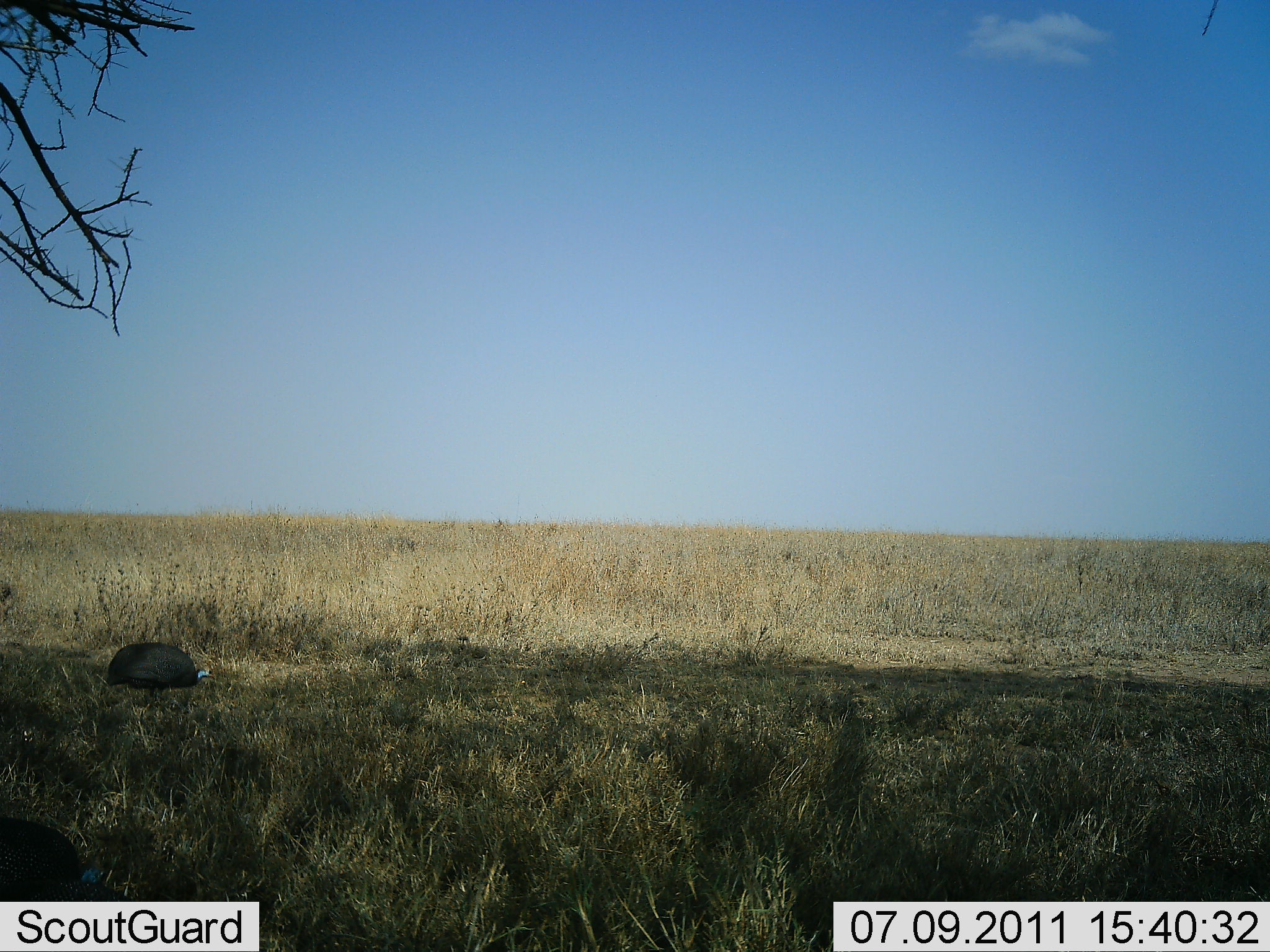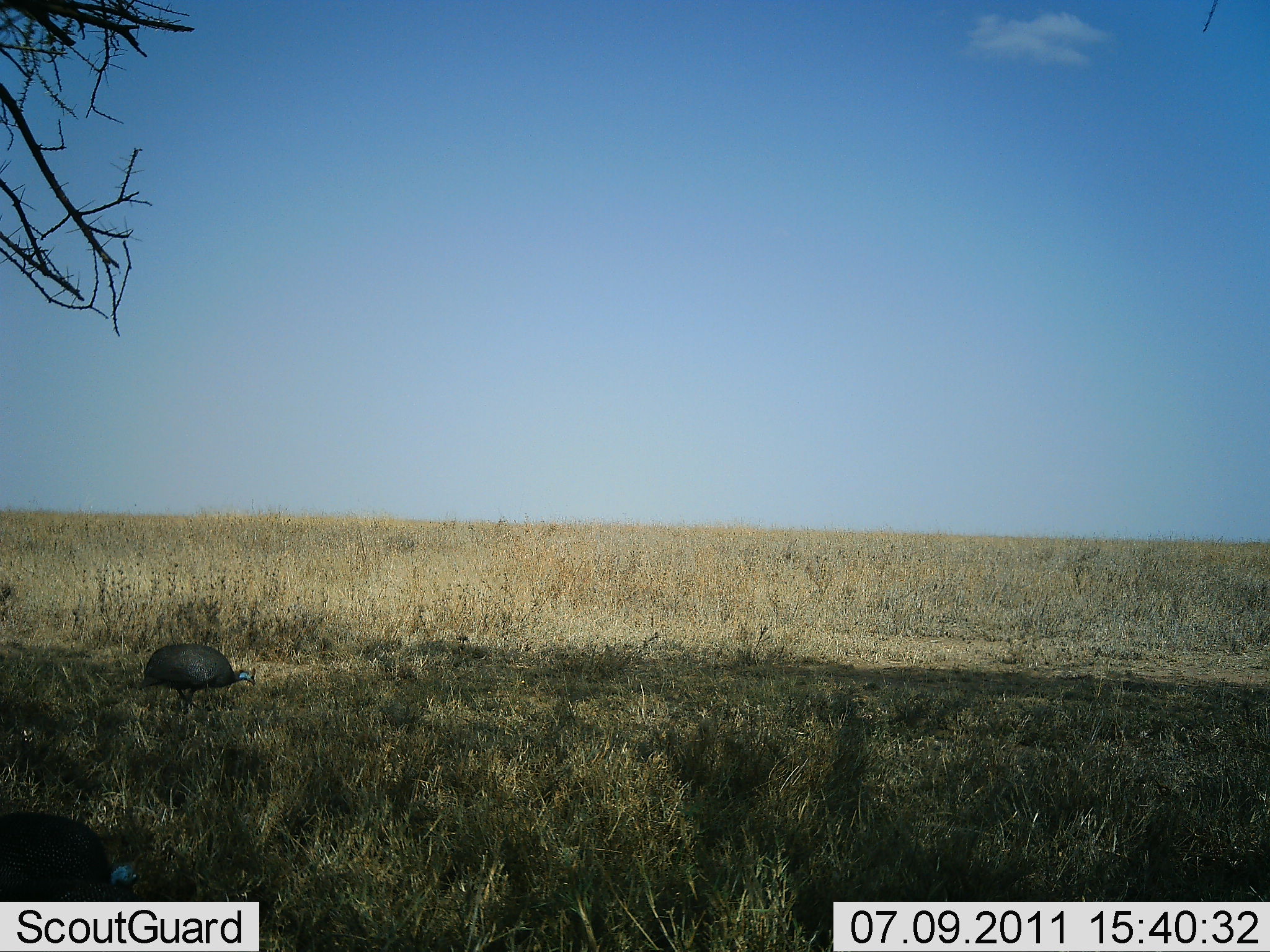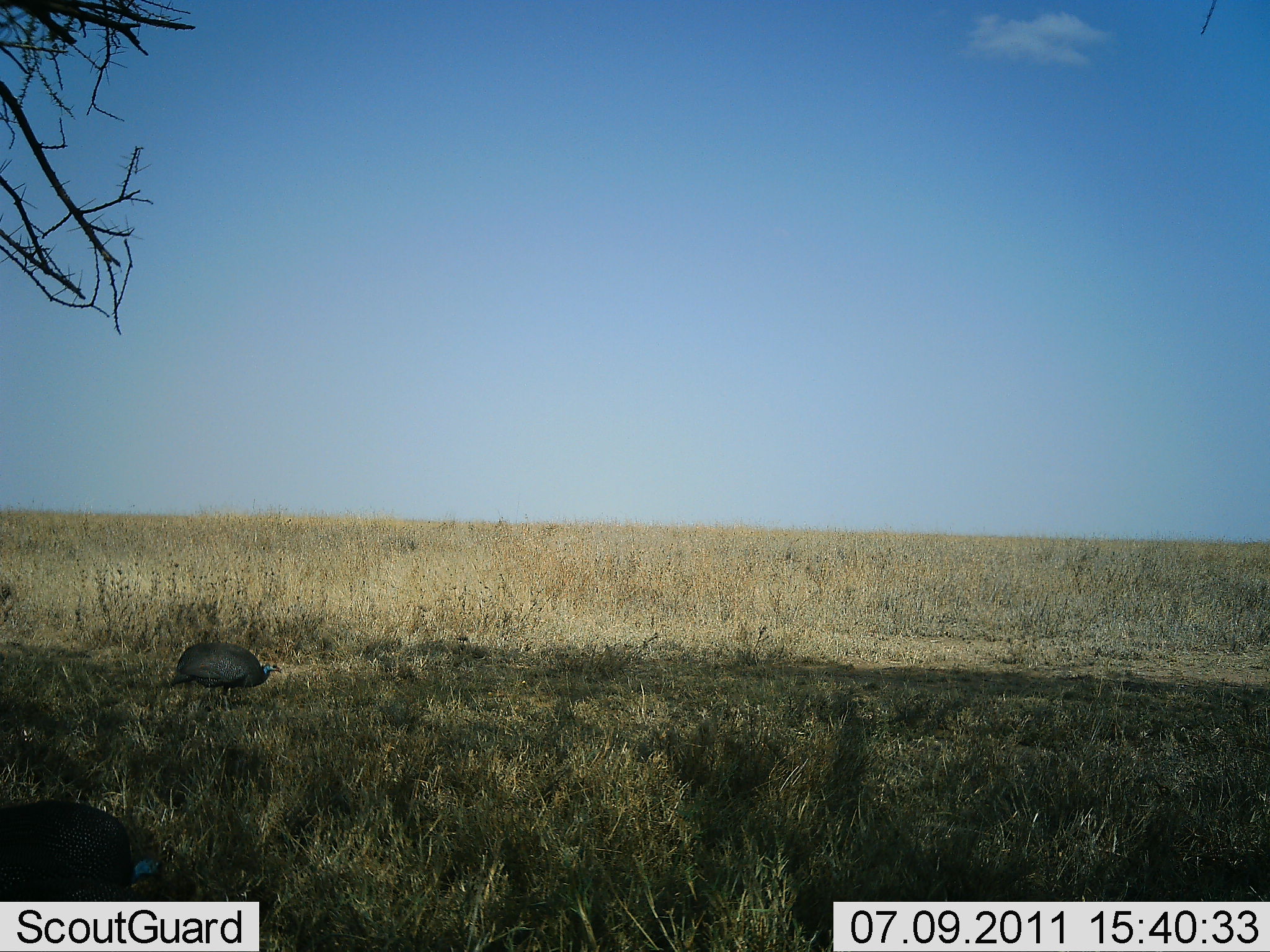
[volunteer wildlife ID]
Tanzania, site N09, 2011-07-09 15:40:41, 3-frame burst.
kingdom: Animalia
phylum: Chordata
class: Aves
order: Galliformes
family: Numididae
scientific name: Numididae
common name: guinea fowl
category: guineafowl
Guineafowl (guinea fowl) (Numididae), count 2. Behavior (volunteer vote fractions): standing 9%, resting 0%, moving 82%, interacting 0%. Young present (vote fraction): 0%. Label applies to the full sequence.